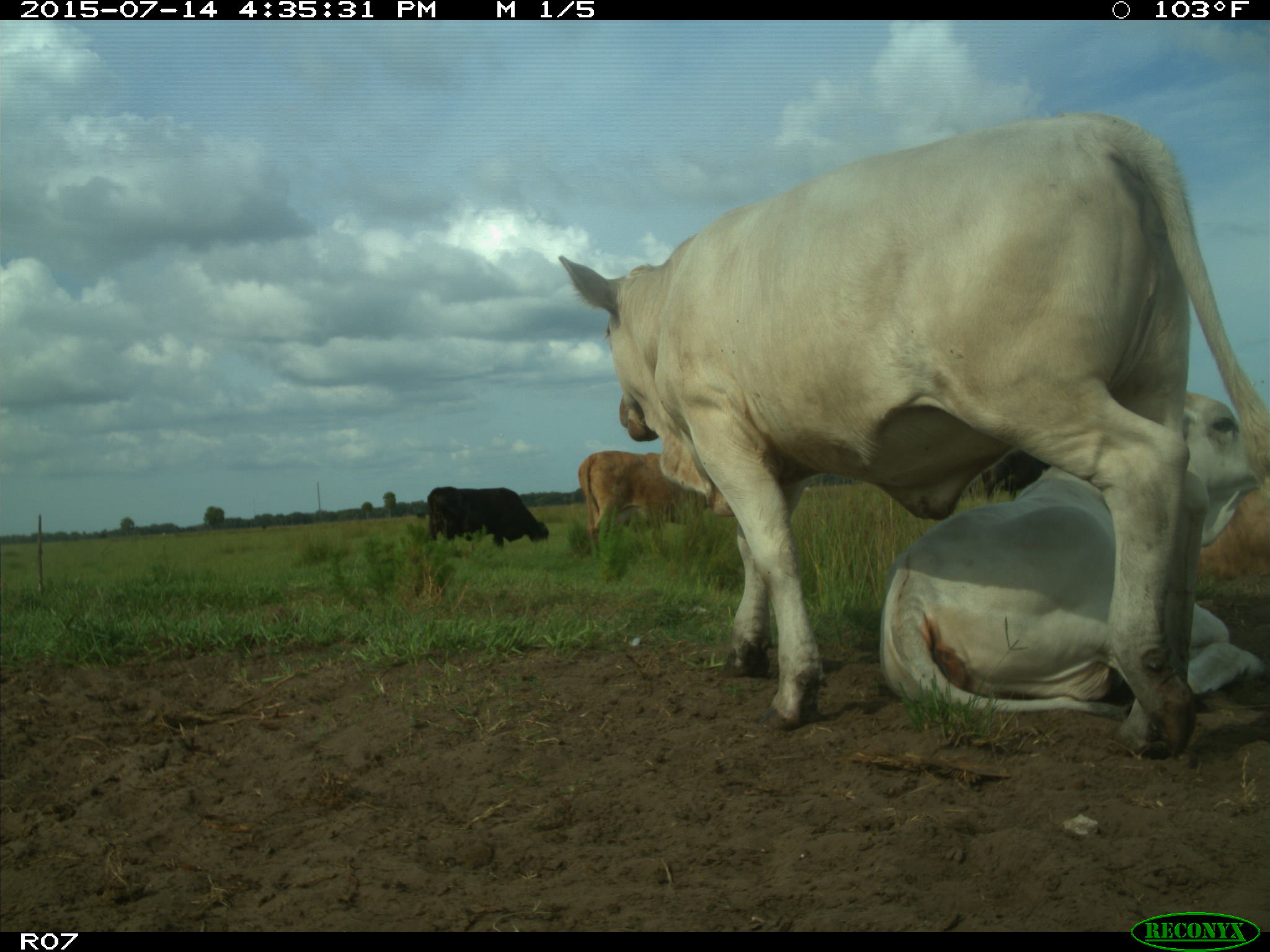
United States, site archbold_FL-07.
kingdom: Animalia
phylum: Chordata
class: Mammalia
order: Artiodactyla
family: Bovidae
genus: Bos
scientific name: Bos taurus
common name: domestic cow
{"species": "Bos taurus (domestic cow)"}